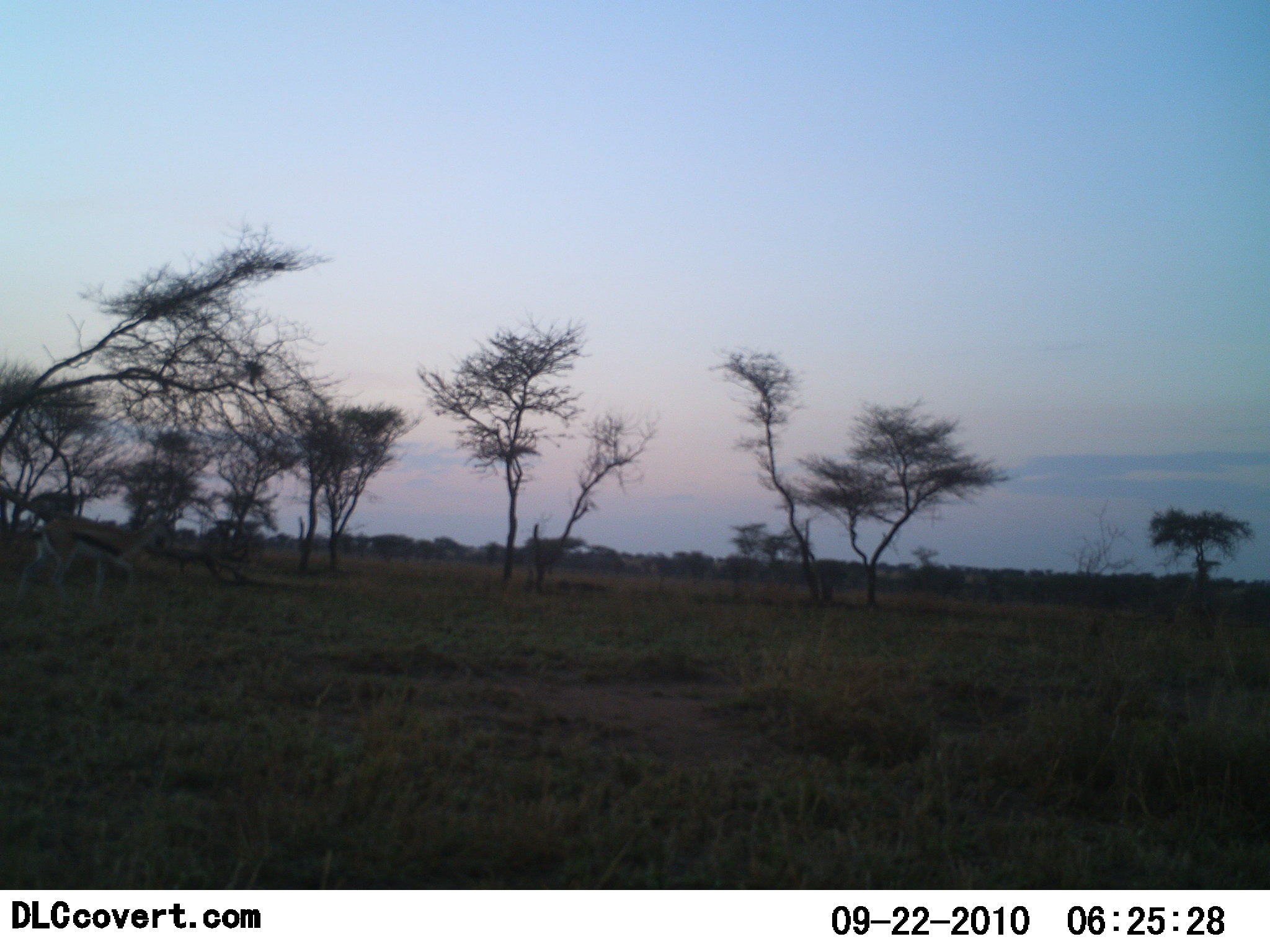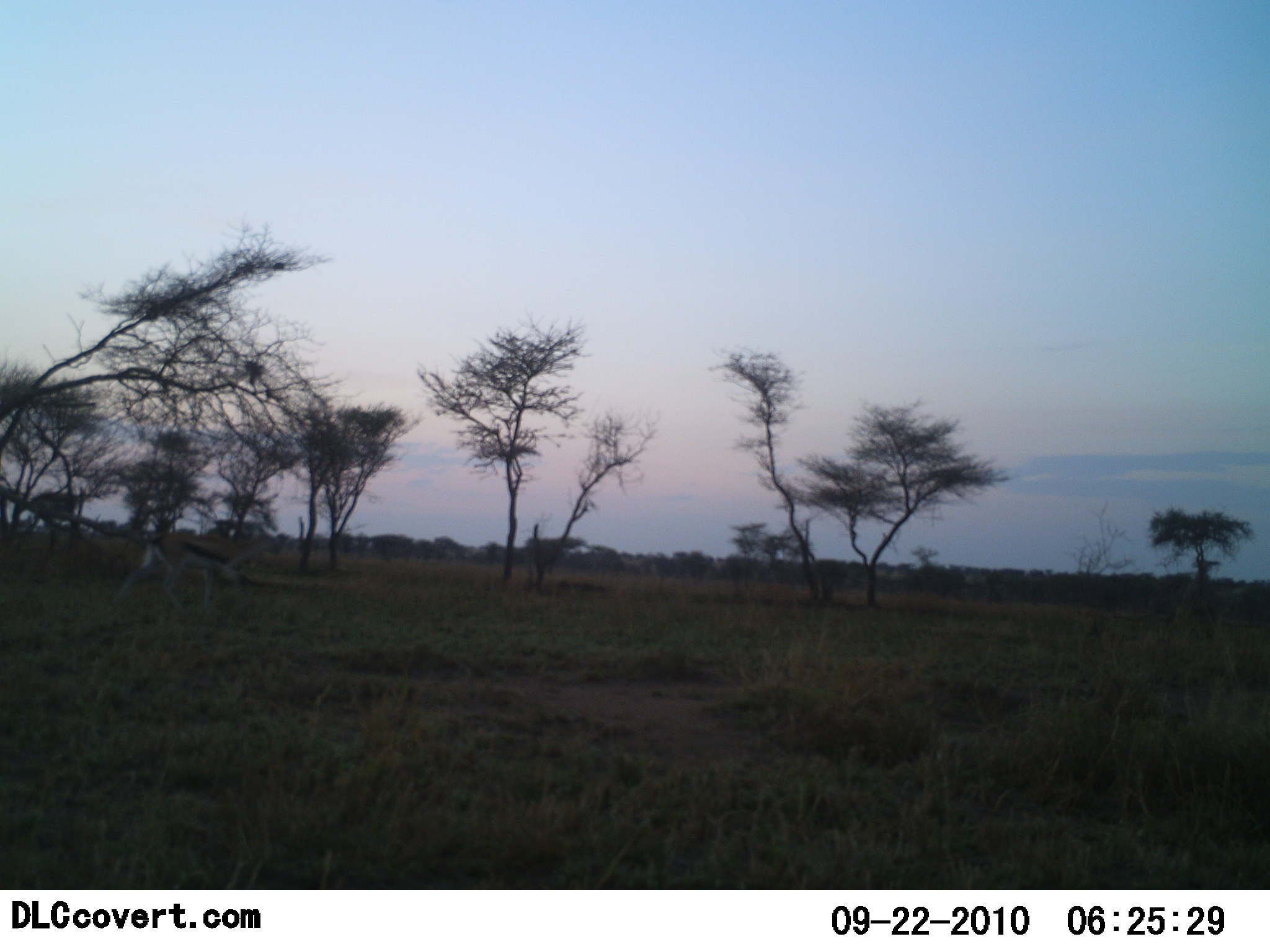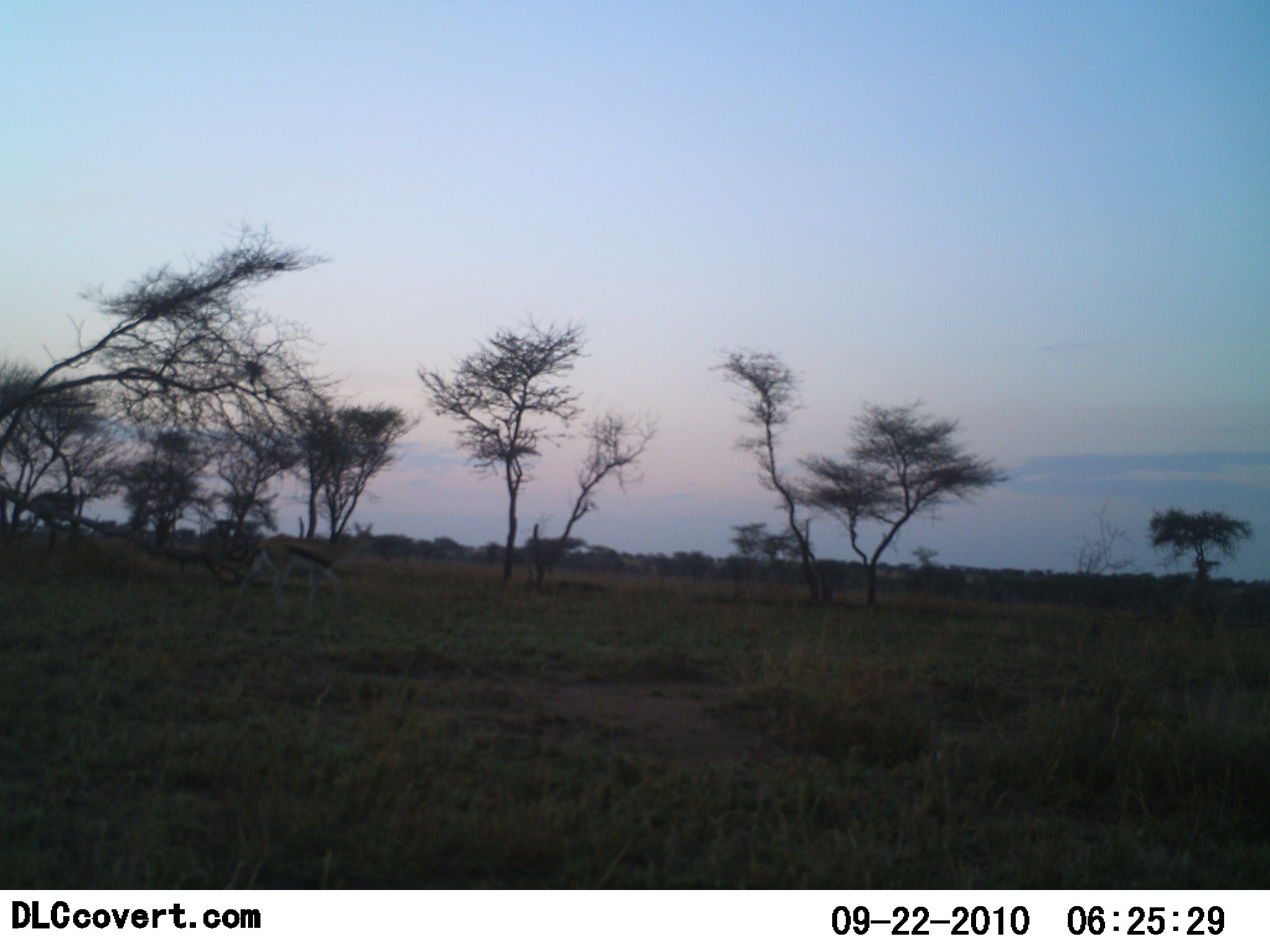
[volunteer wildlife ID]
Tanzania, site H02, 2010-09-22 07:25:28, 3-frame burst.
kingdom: Animalia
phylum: Chordata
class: Mammalia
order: Artiodactyla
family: Bovidae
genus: Eudorcas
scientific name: Eudorcas thomsonii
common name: thomson's gazelle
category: gazellethomsons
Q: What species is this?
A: Gazellethomsons (thomson's gazelle) (Eudorcas thomsonii).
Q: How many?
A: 1.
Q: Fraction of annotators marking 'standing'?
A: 6%.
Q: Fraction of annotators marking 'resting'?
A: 0%.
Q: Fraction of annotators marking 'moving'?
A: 94%.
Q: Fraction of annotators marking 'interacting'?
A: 0%.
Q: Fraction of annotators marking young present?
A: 0%.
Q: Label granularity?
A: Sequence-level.